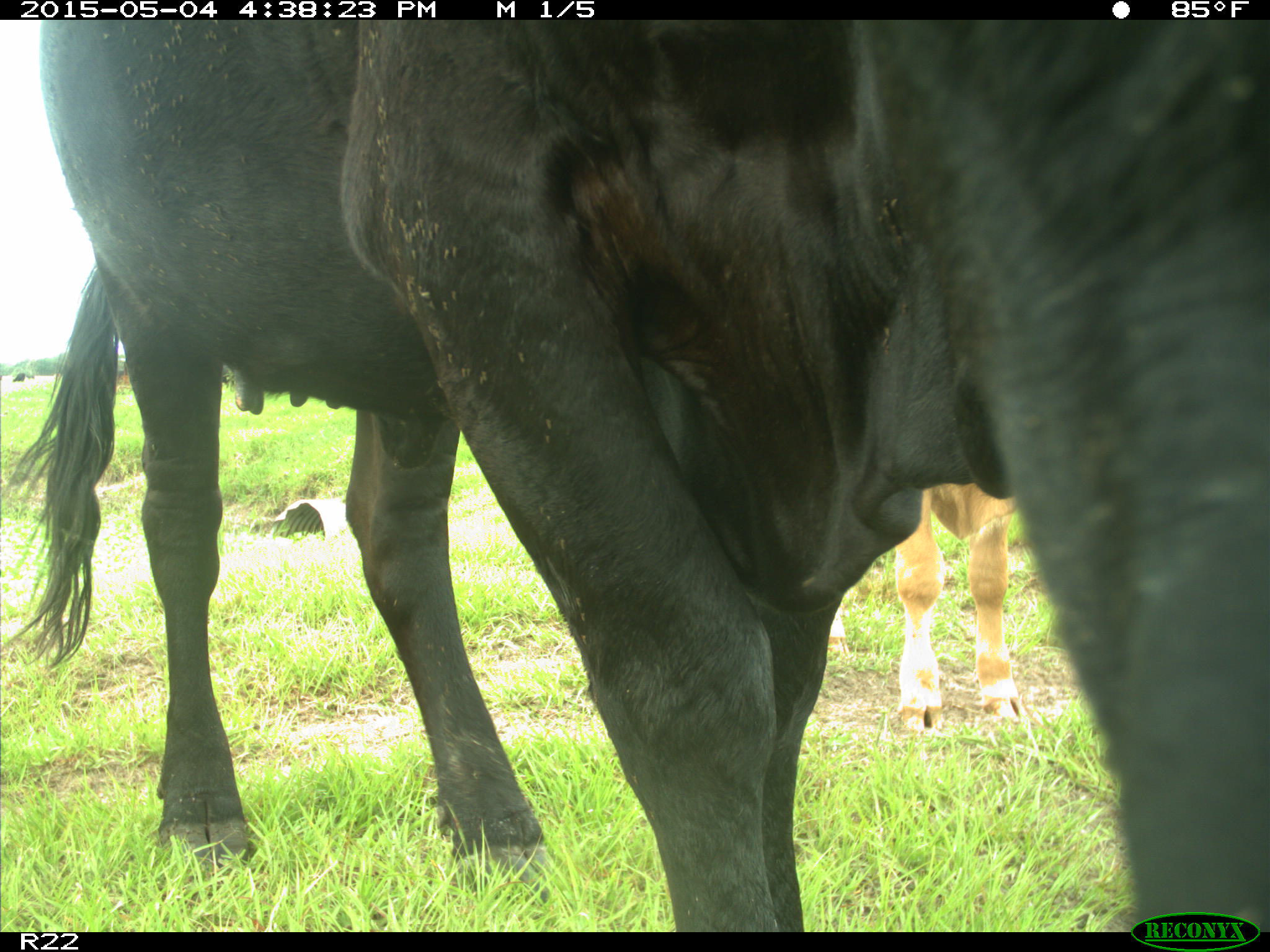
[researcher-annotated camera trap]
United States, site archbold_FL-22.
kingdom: Animalia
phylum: Chordata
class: Mammalia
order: Artiodactyla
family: Bovidae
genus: Bos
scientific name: Bos taurus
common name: domestic cow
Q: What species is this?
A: Bos taurus (domestic cow).